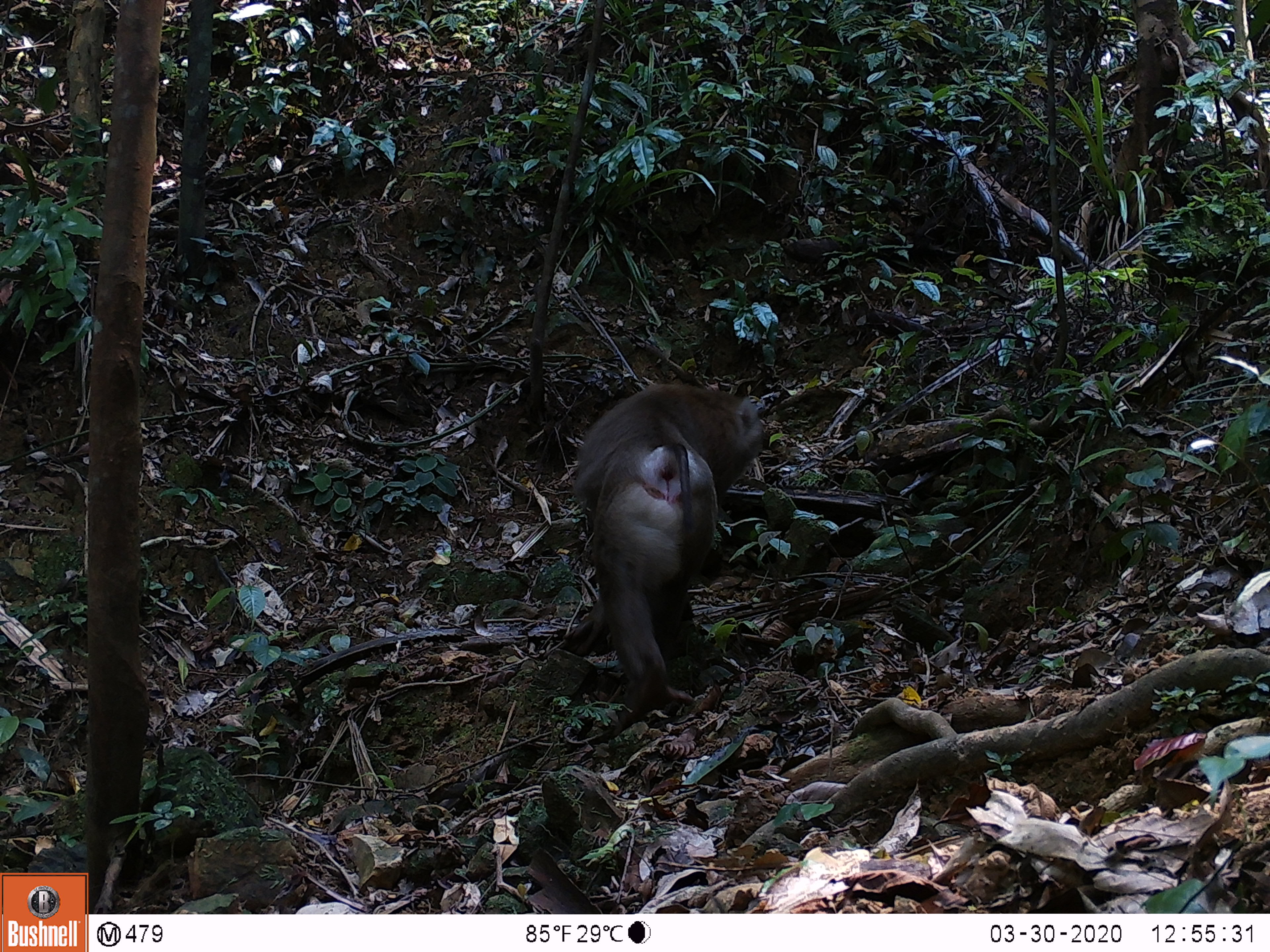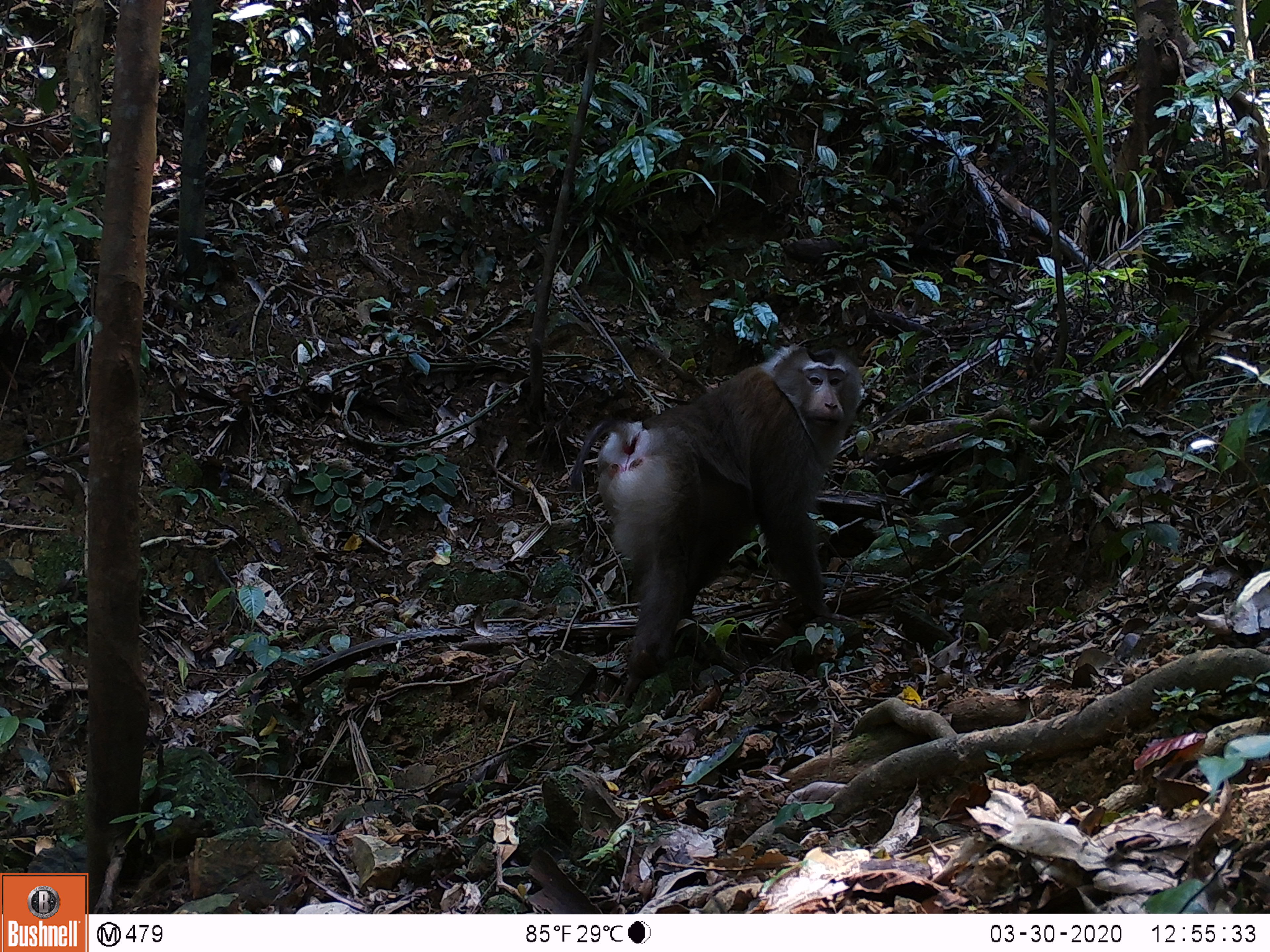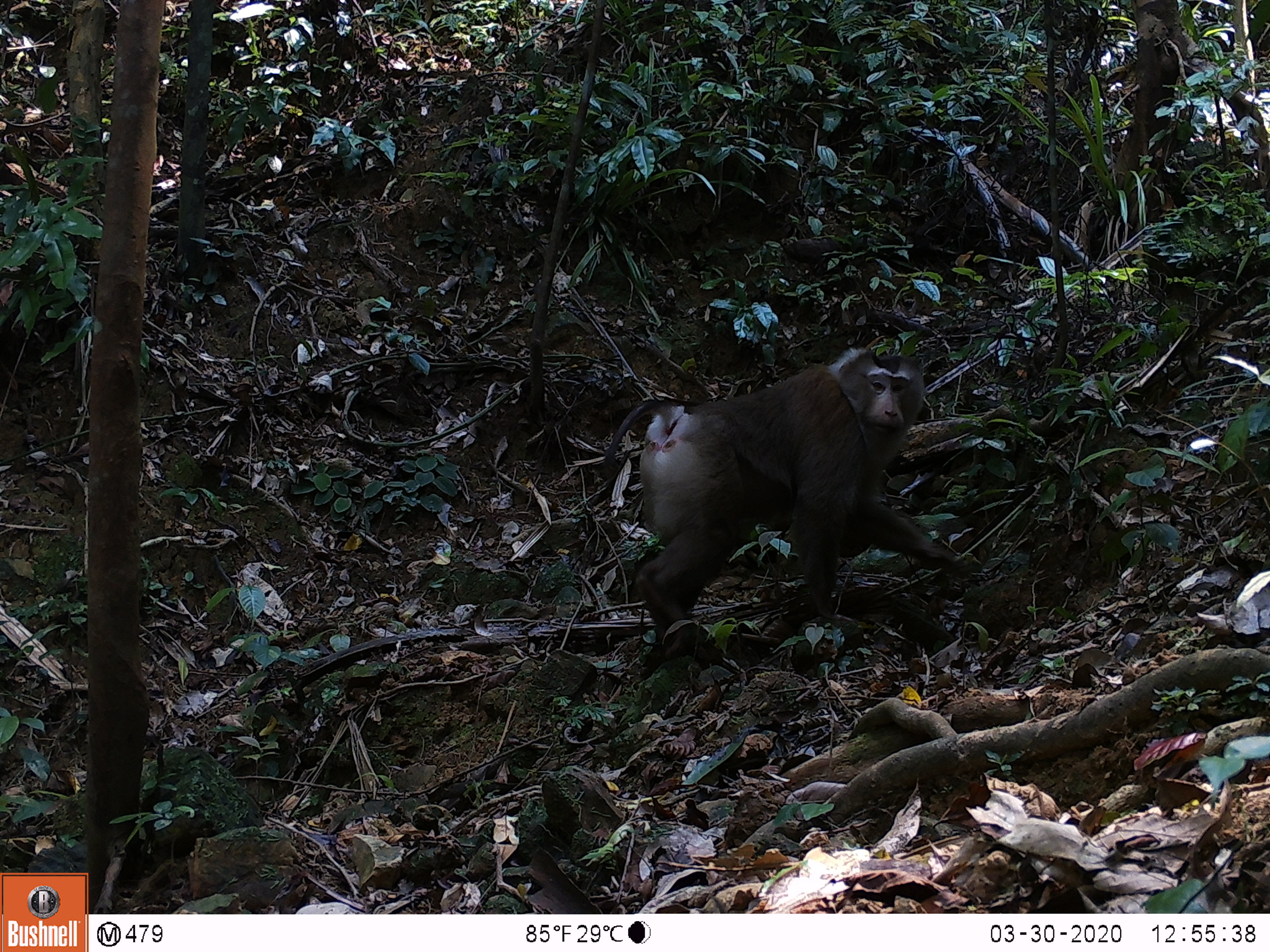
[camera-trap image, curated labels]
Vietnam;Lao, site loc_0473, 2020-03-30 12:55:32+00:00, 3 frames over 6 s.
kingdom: Animalia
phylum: Chordata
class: Mammalia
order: Primates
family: Cercopithecidae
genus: Macaca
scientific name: Macaca nemestrina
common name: pig-tailed macaque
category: pig tailed macaque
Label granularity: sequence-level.